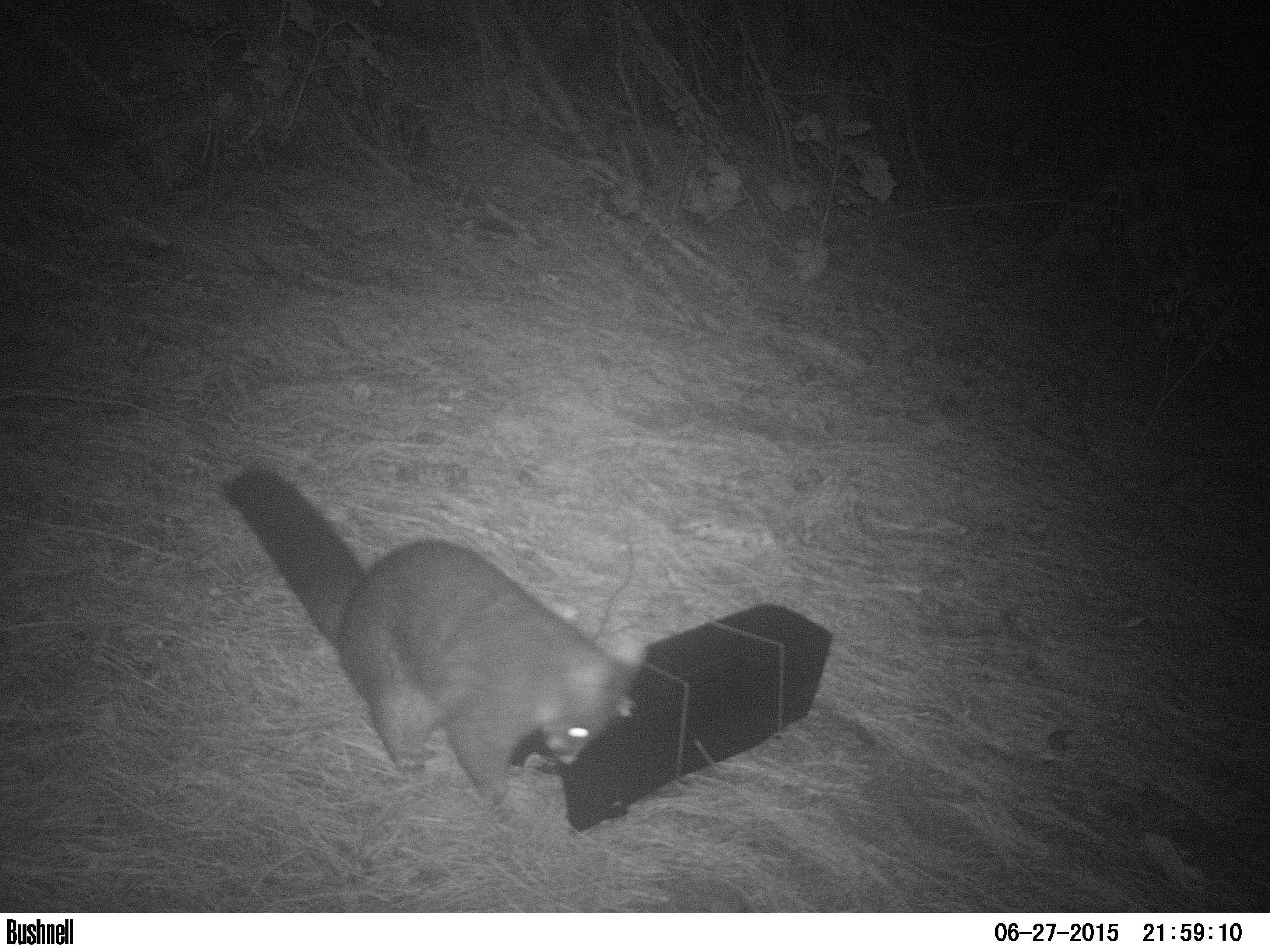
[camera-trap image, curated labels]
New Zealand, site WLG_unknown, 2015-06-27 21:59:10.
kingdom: Animalia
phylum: Chordata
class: Mammalia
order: Diprotodontia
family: Phalangeridae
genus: Trichosurus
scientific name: Trichosurus vulpecula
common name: common brushtail possum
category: possum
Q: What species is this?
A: Possum (common brushtail possum) (Trichosurus vulpecula).